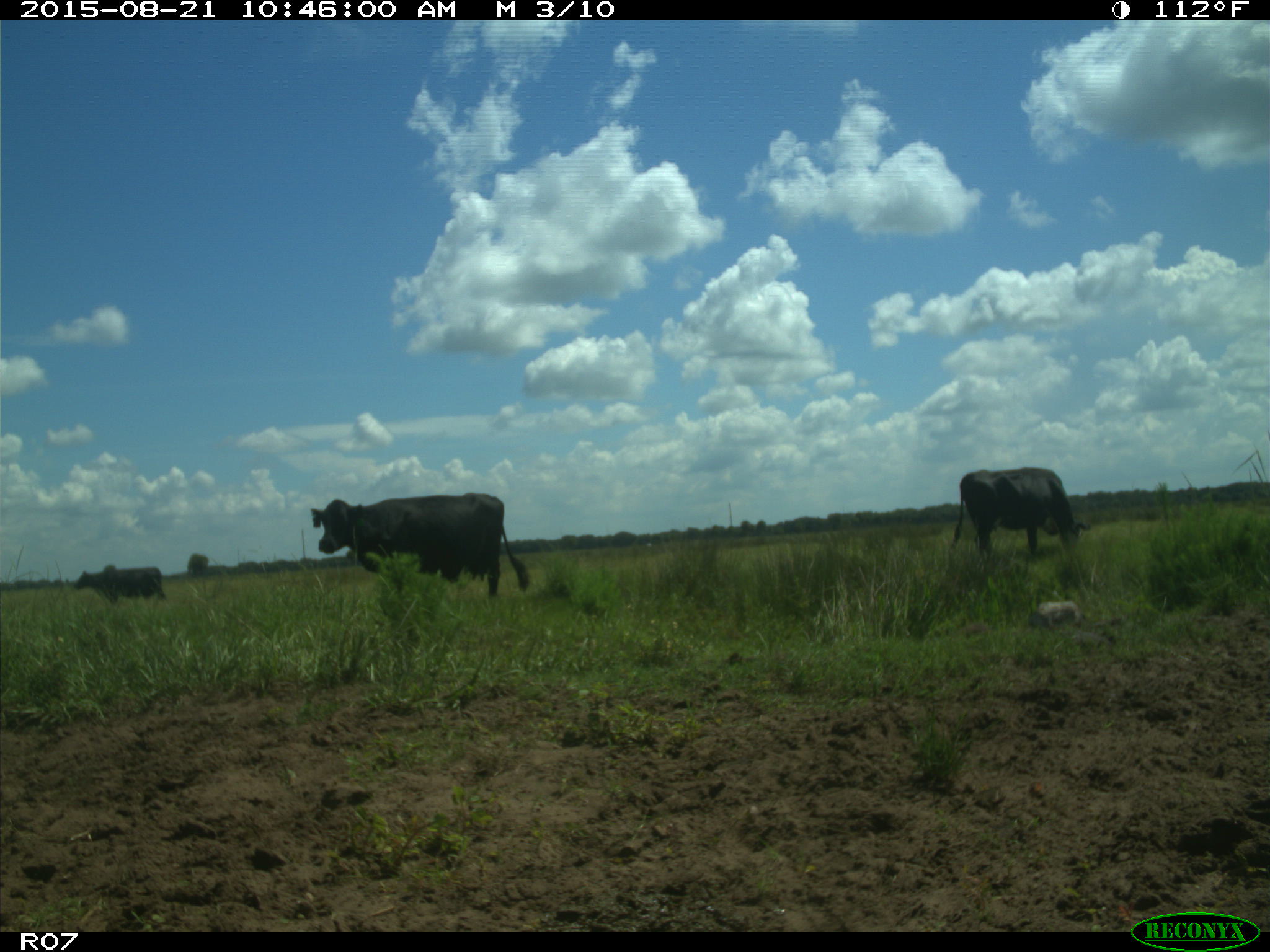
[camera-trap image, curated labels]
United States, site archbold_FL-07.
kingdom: Animalia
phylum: Chordata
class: Mammalia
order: Artiodactyla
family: Bovidae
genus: Bos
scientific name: Bos taurus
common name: domestic cow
Bos taurus (domestic cow).